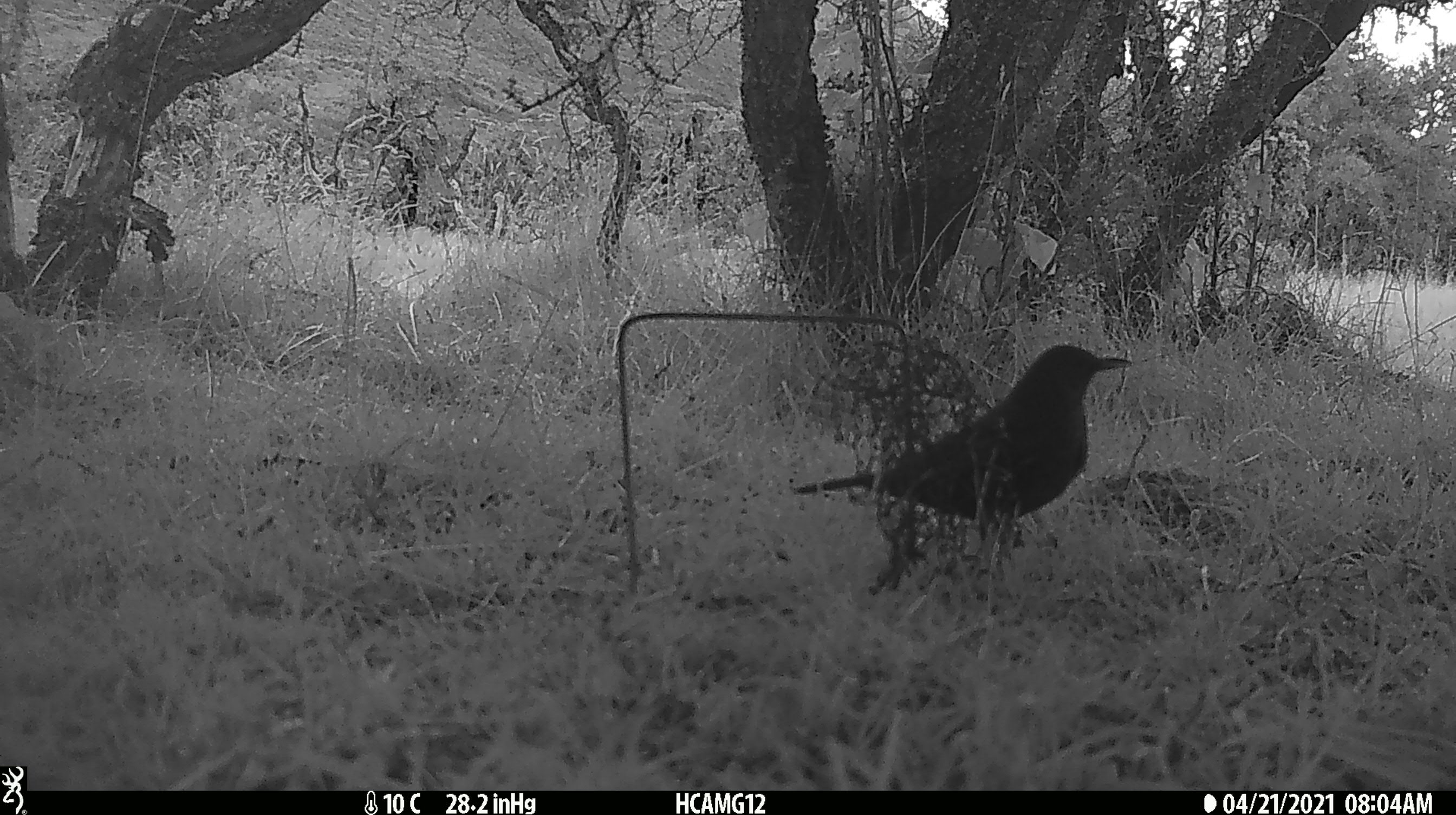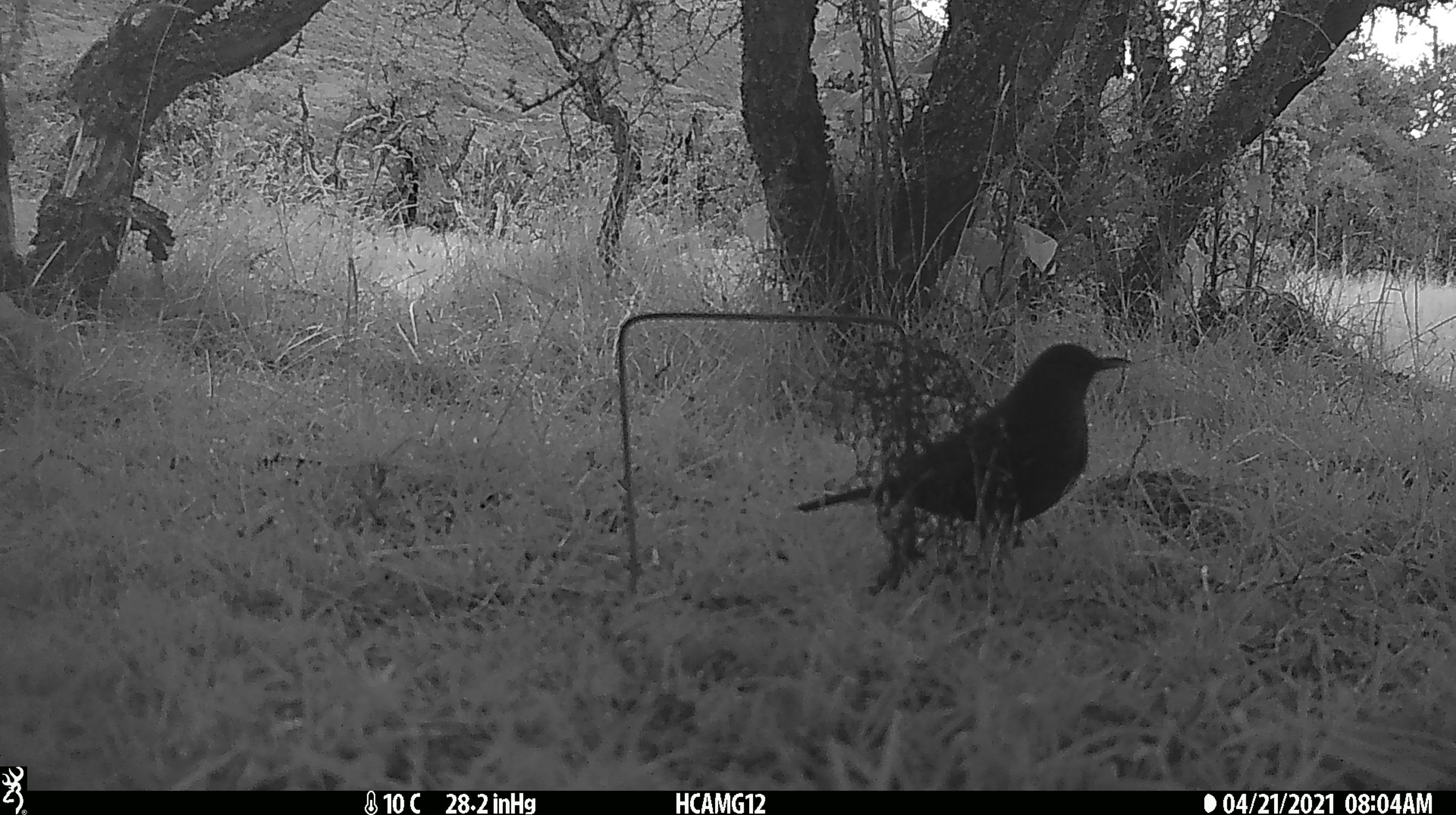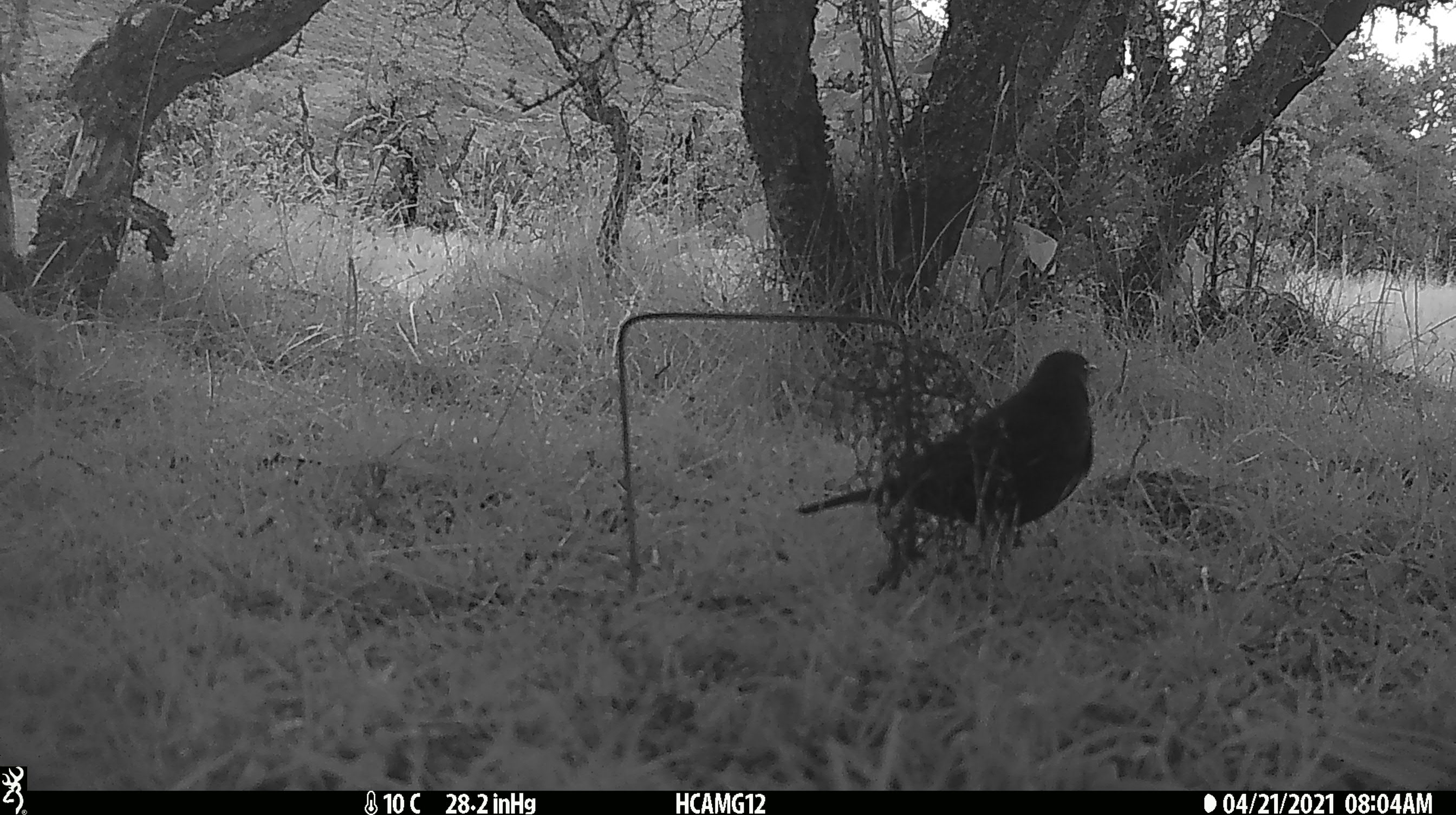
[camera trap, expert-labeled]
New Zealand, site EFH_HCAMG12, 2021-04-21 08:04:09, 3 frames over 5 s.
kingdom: Animalia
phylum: Chordata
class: Aves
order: Passeriformes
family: Turdidae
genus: Turdus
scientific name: Turdus merula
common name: eurasian blackbird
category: blackbird